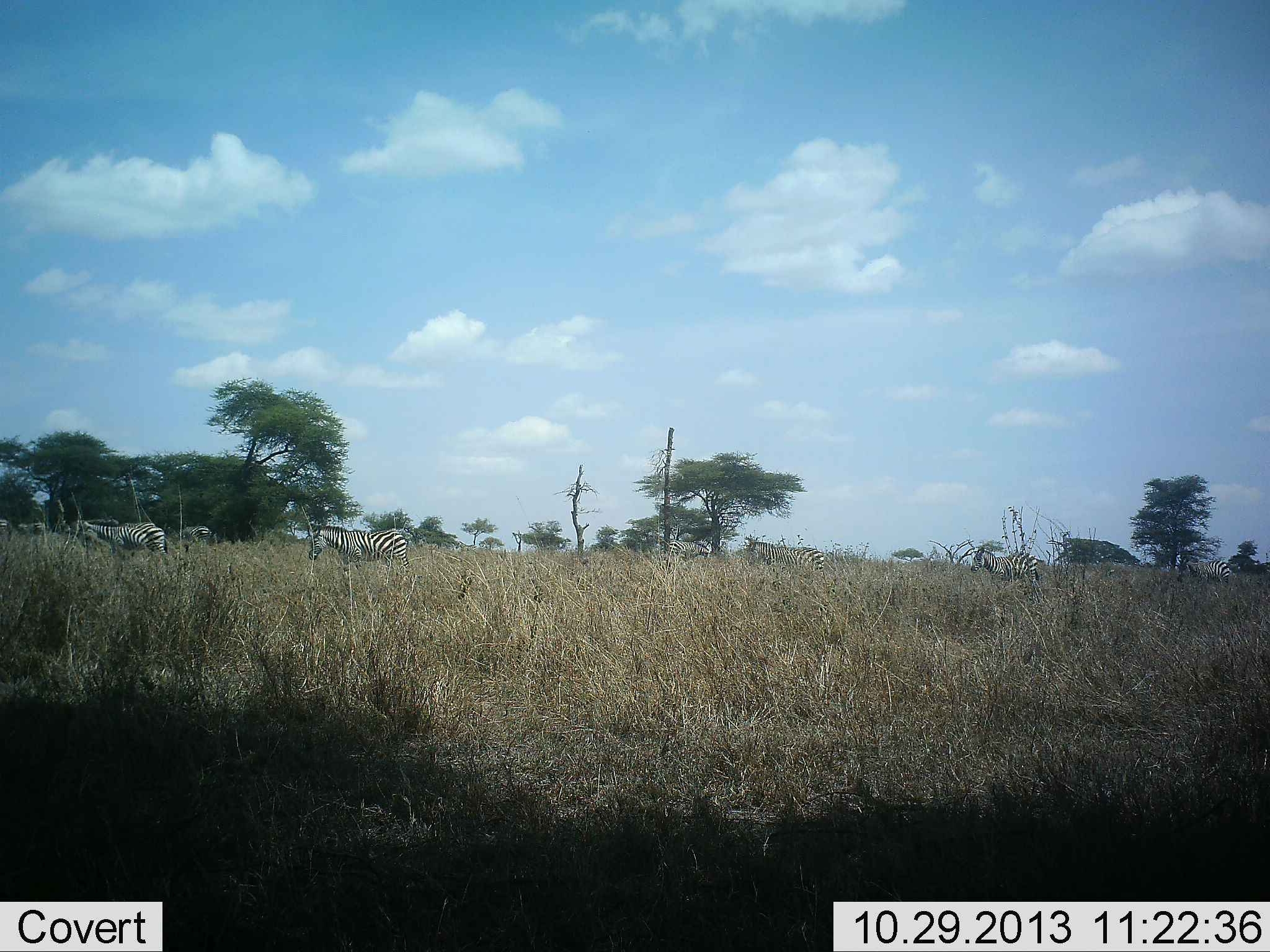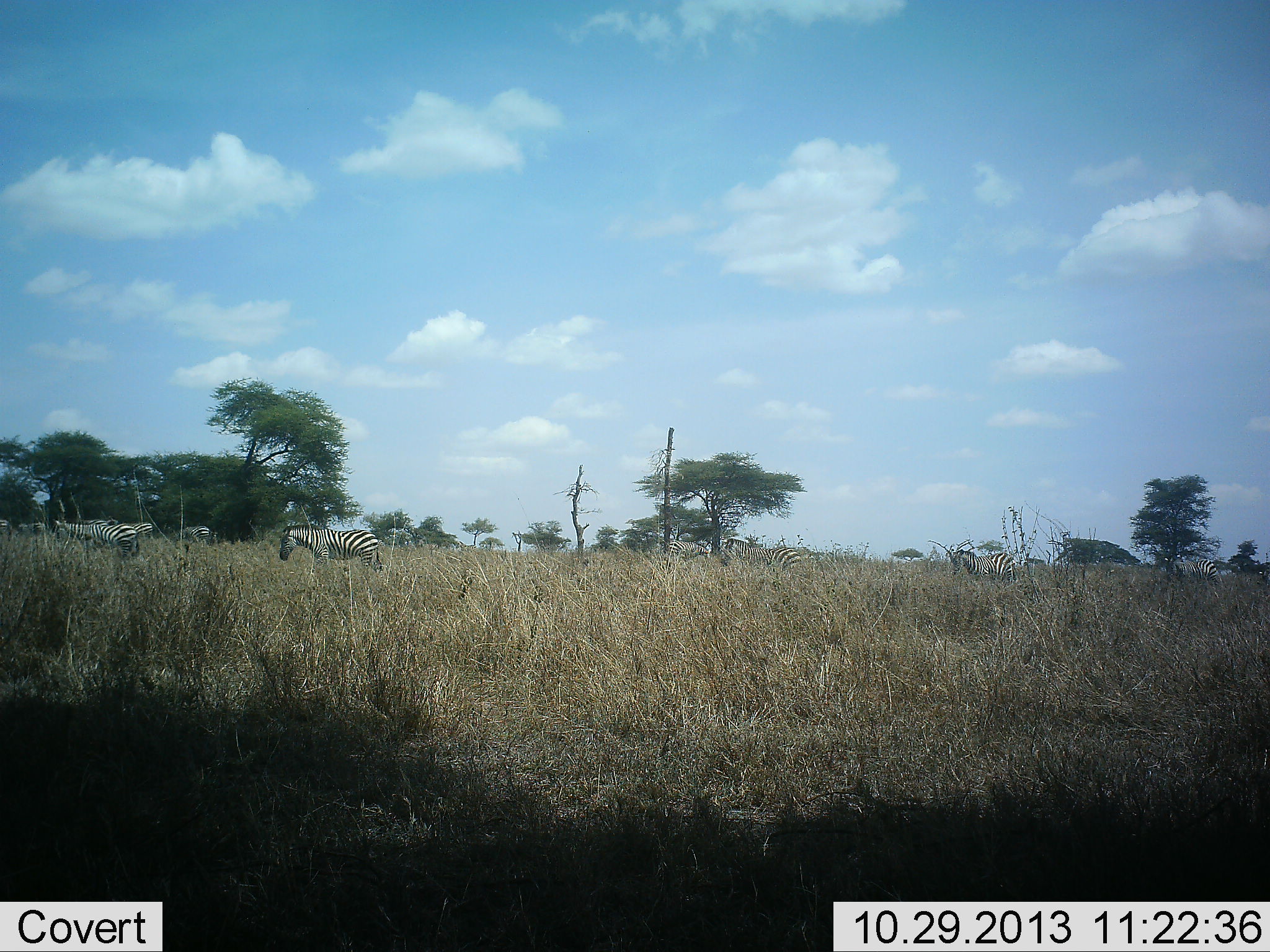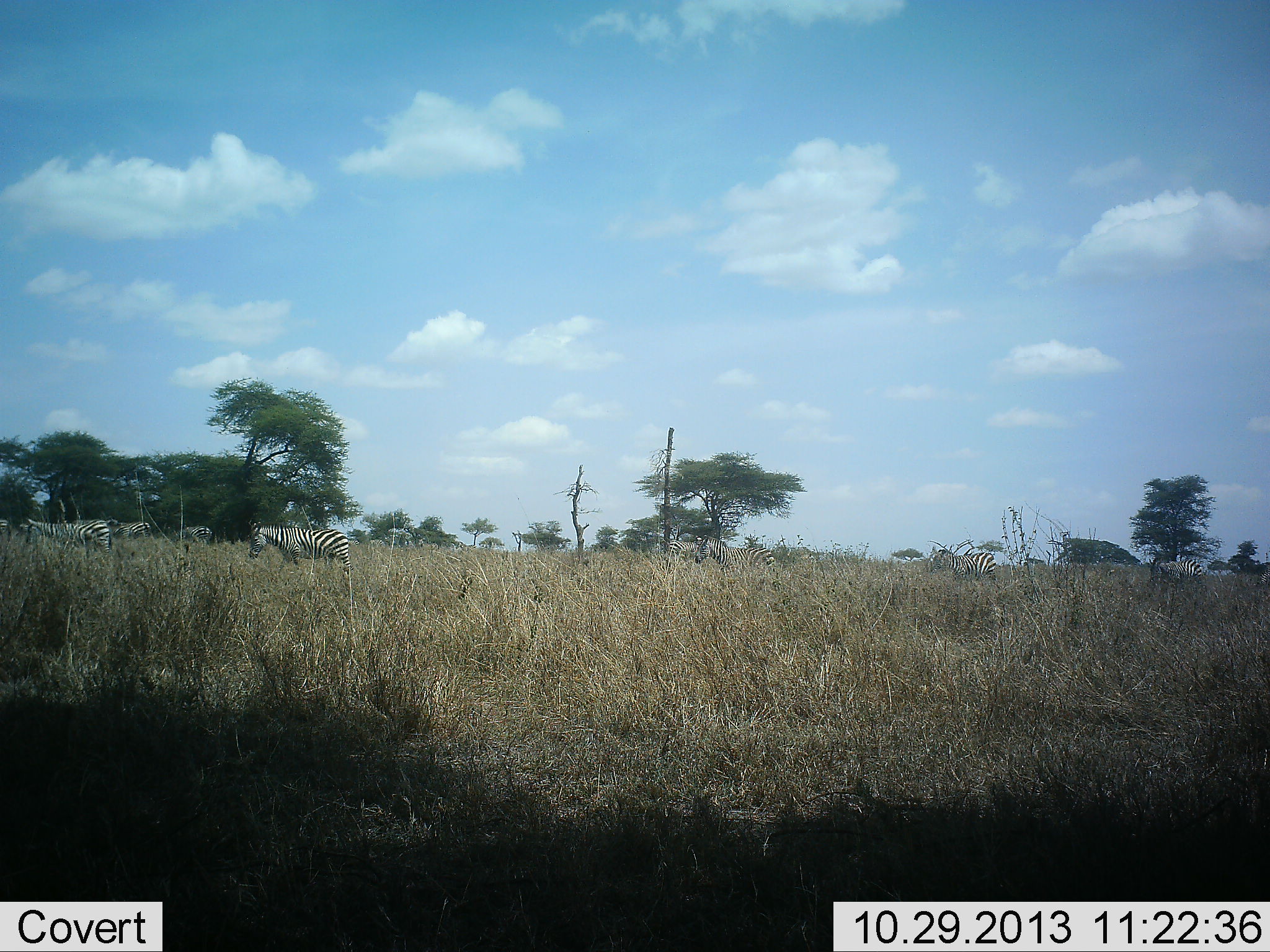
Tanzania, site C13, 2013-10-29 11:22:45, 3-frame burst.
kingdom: Animalia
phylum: Chordata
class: Mammalia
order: Perissodactyla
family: Equidae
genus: Equus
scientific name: Equus quagga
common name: plains zebra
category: zebra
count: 5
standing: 38%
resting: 0%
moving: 73%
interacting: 0%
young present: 0%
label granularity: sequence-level